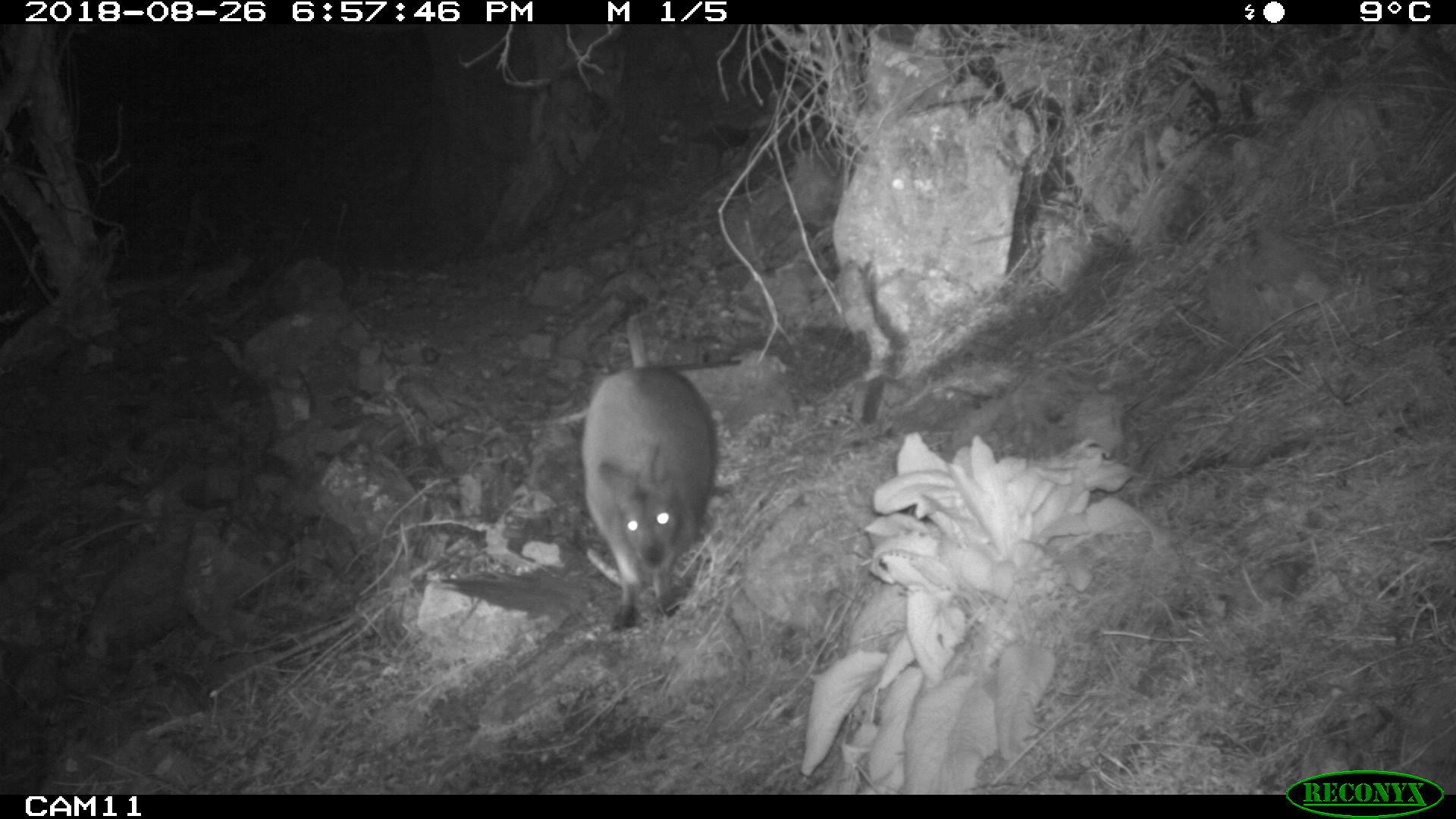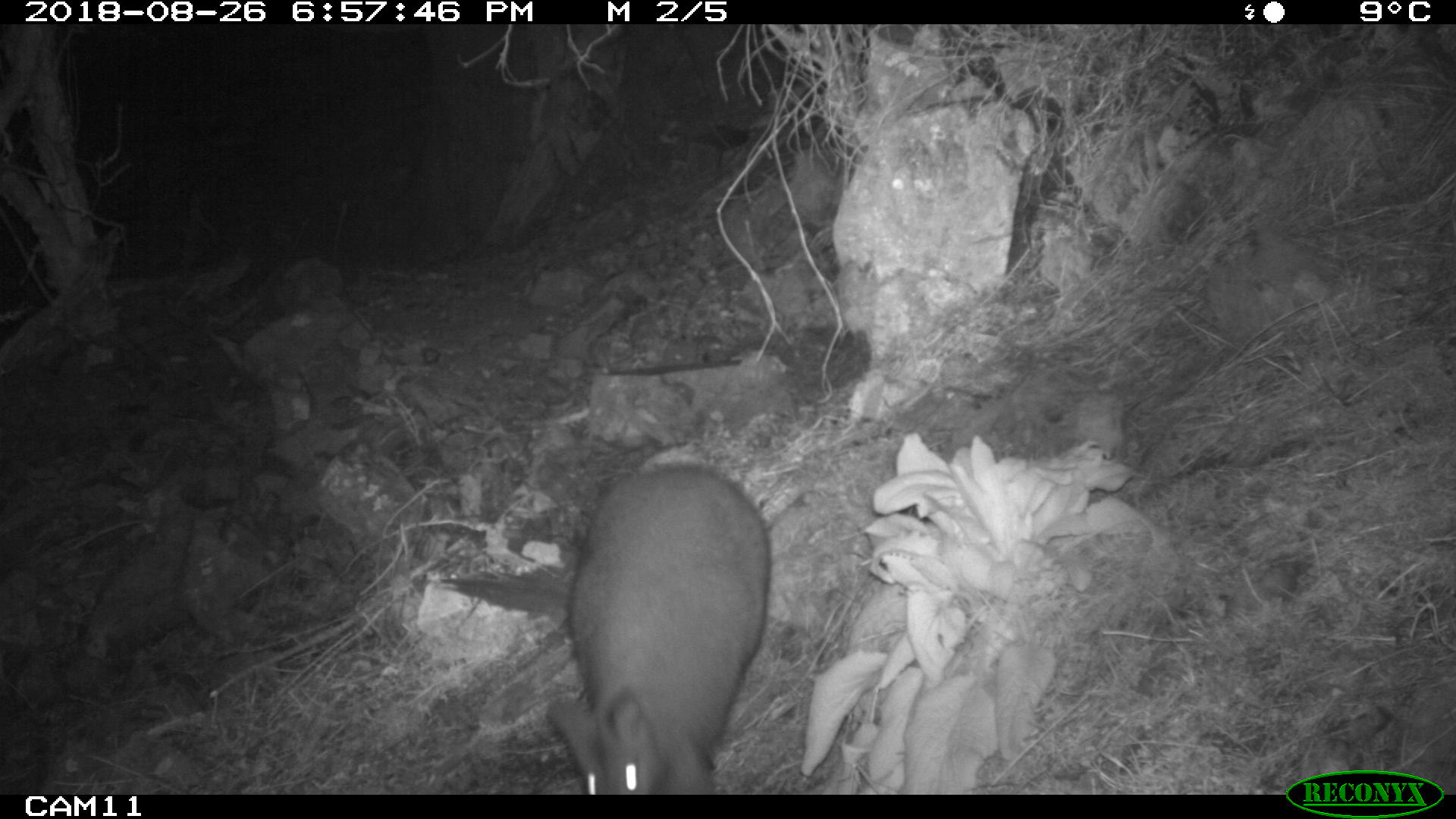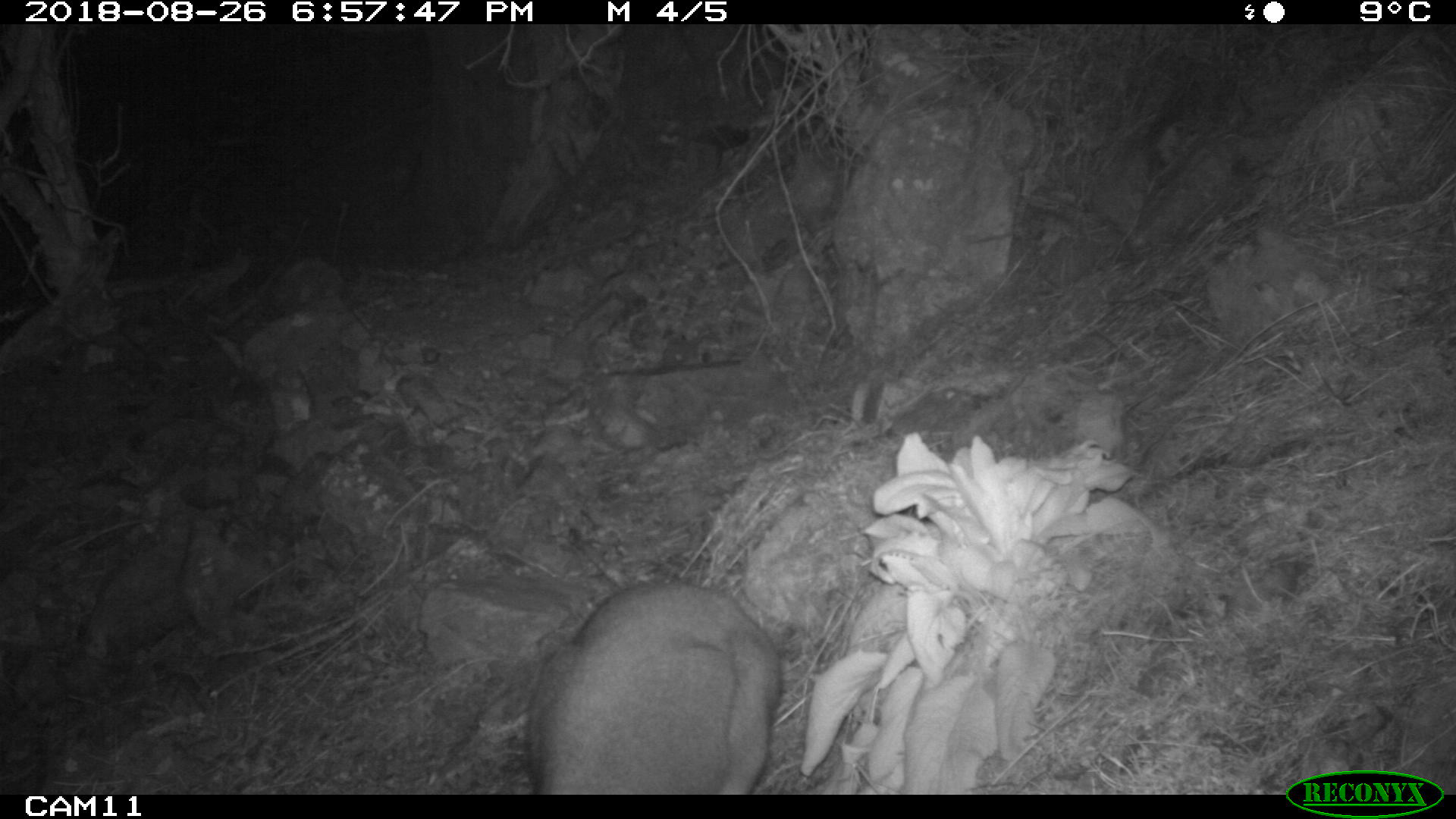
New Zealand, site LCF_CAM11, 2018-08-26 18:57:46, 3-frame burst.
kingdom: Animalia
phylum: Chordata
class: Mammalia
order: Diprotodontia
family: Macropodidae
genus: Notamacropus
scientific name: Notamacropus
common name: wallaby